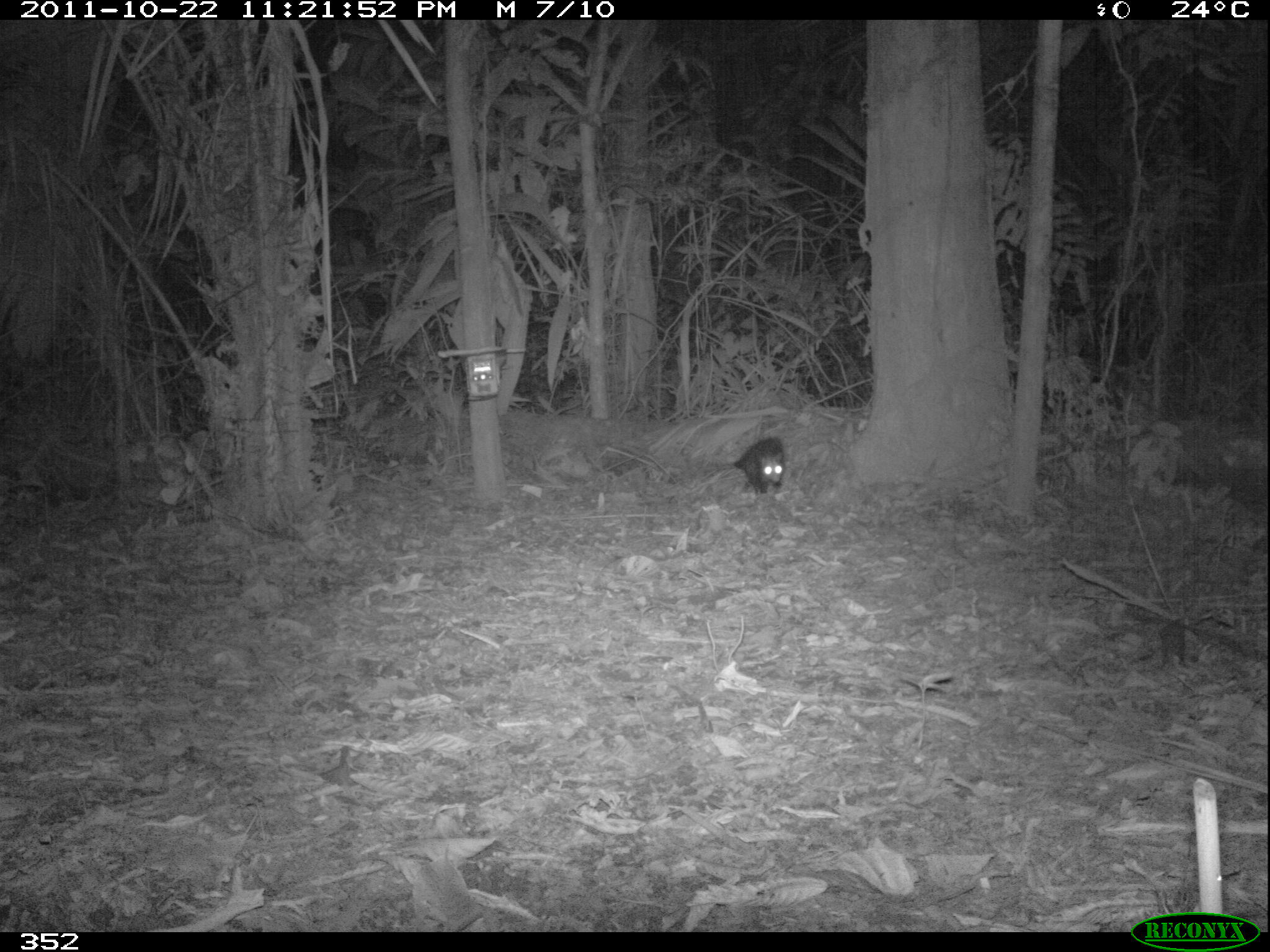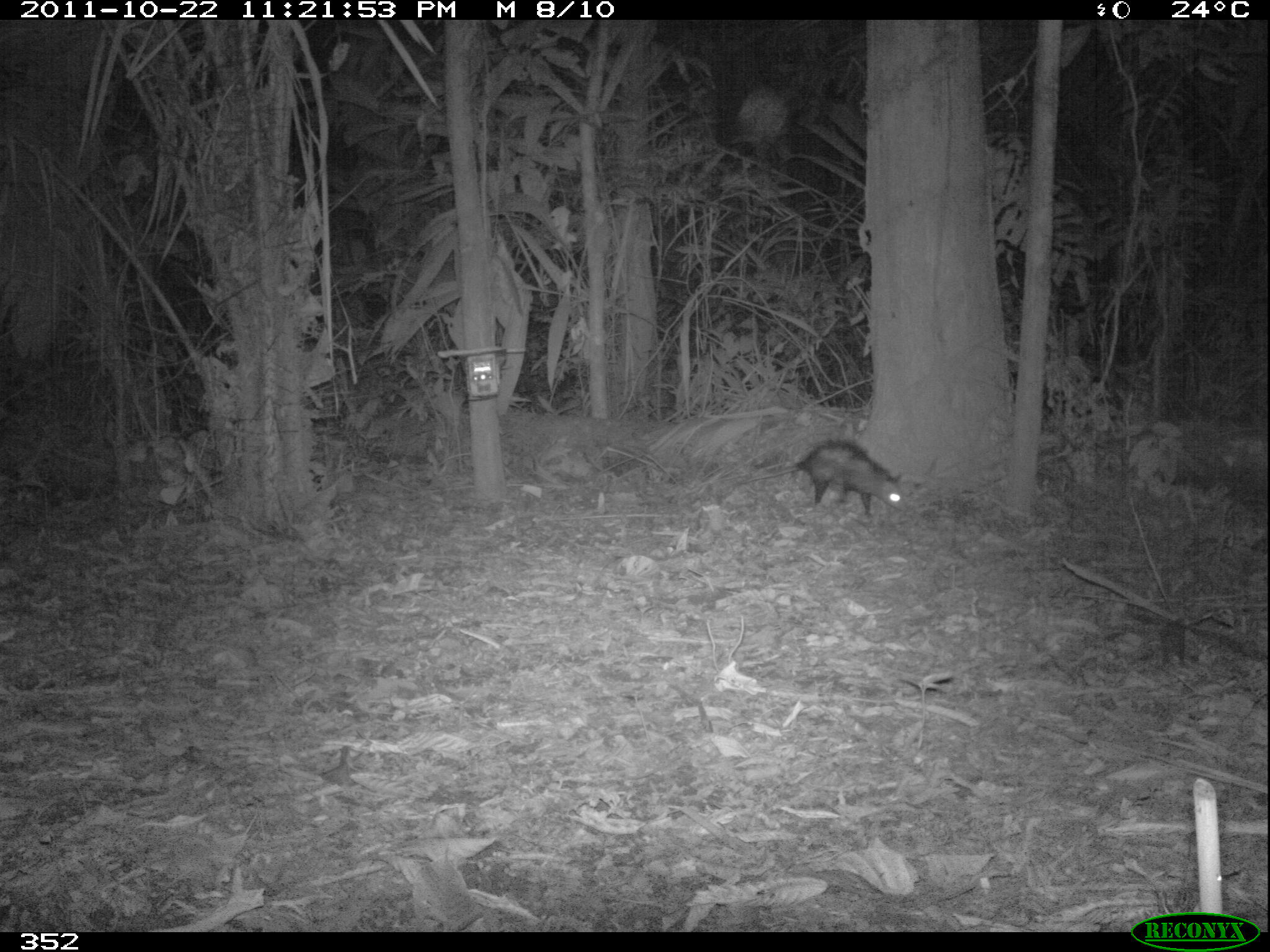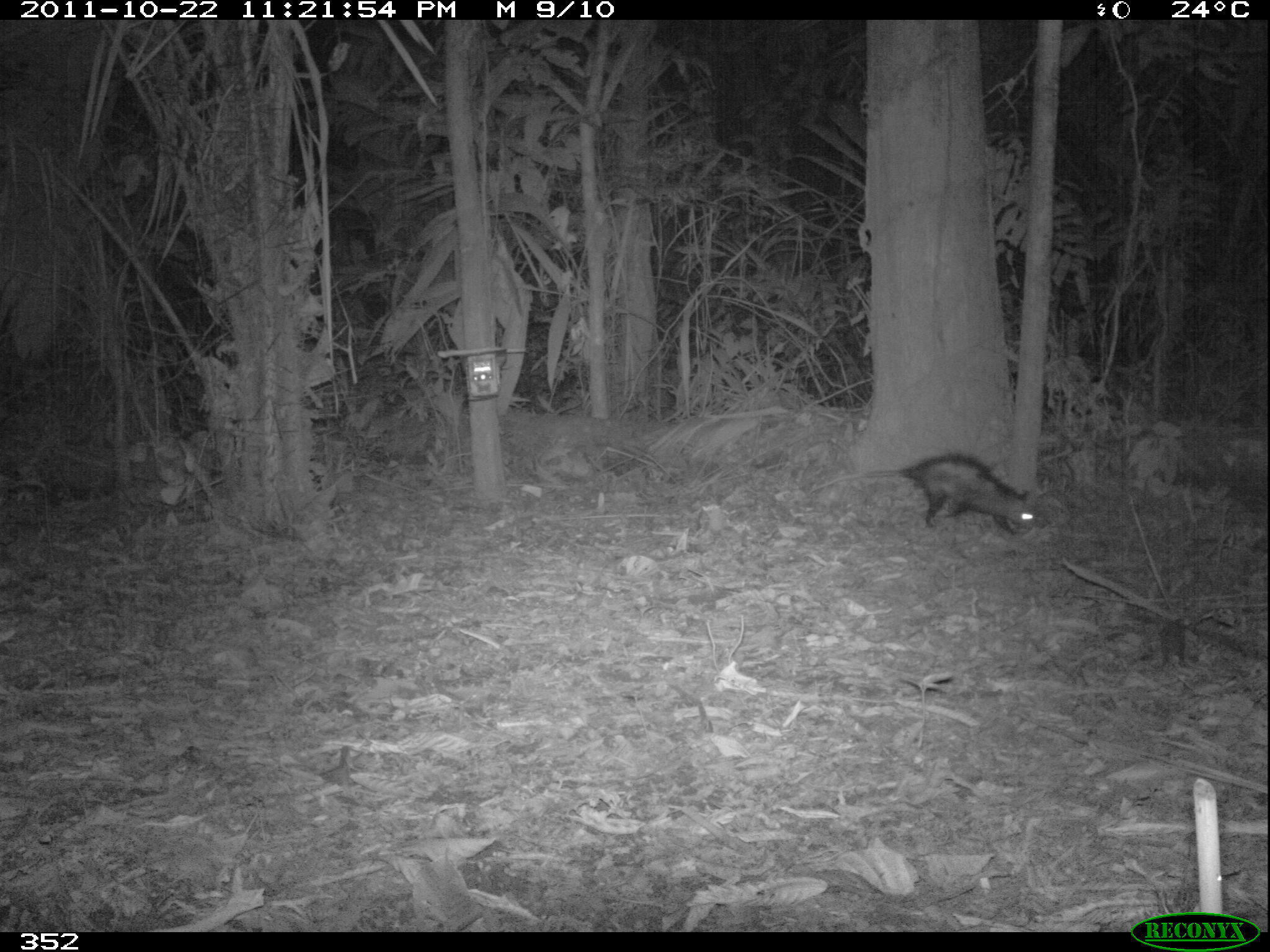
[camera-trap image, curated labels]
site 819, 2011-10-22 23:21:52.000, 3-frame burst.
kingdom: Animalia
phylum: Chordata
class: Mammalia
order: Didelphimorphia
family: Didelphidae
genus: Didelphis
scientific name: Didelphis marsupialis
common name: southern opossum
Didelphis marsupialis (southern opossum).